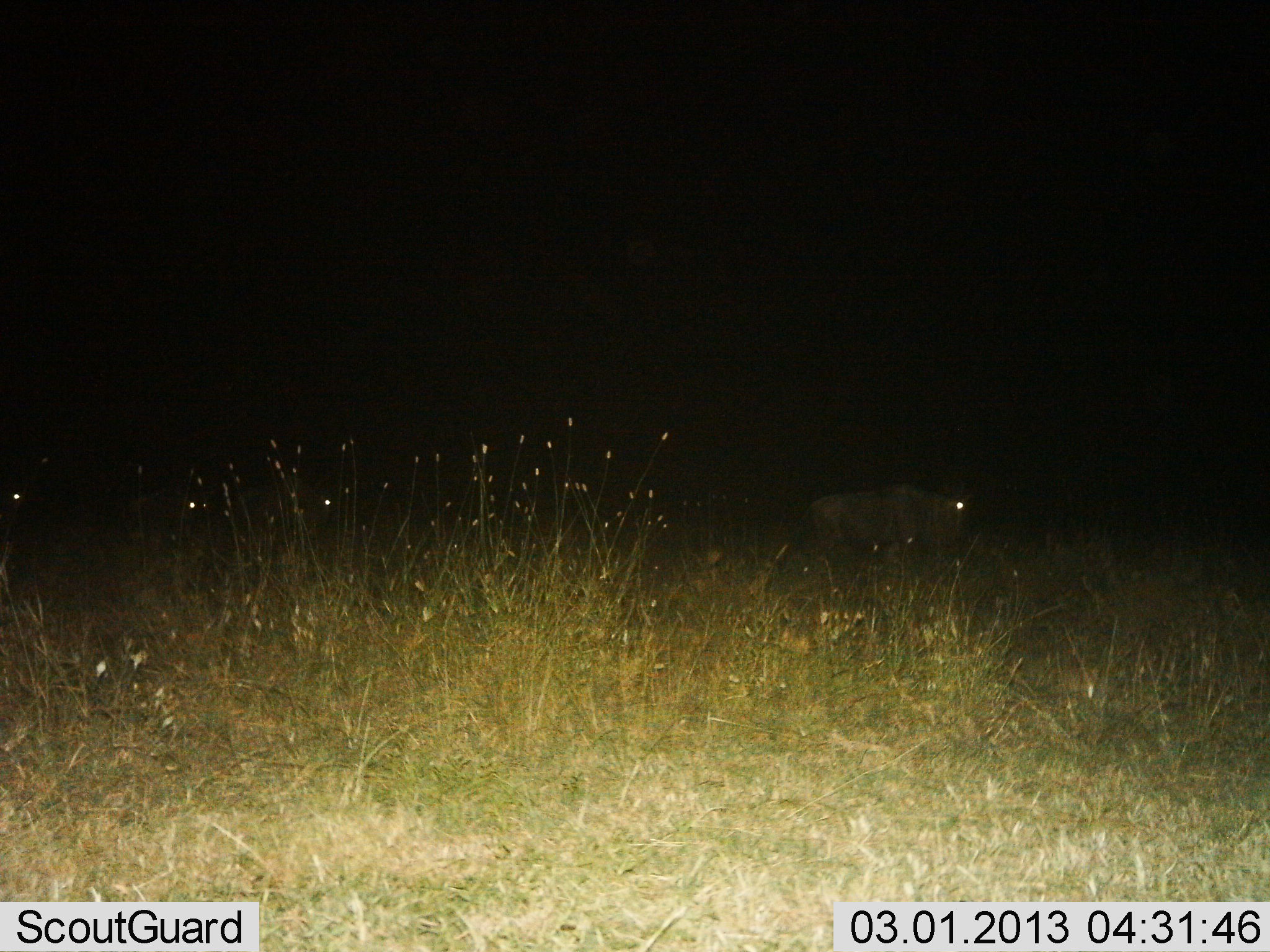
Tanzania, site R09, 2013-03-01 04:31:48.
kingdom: Animalia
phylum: Chordata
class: Mammalia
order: Artiodactyla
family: Bovidae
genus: Connochaetes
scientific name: Connochaetes taurinus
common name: blue wildebeest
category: wildebeest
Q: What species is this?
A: Wildebeest (blue wildebeest) (Connochaetes taurinus).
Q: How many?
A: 4.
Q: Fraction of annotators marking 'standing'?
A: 46%.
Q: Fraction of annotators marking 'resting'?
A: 0%.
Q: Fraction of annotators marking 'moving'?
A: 54%.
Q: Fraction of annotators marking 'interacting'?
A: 0%.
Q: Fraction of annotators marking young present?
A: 0%.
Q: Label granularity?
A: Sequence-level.